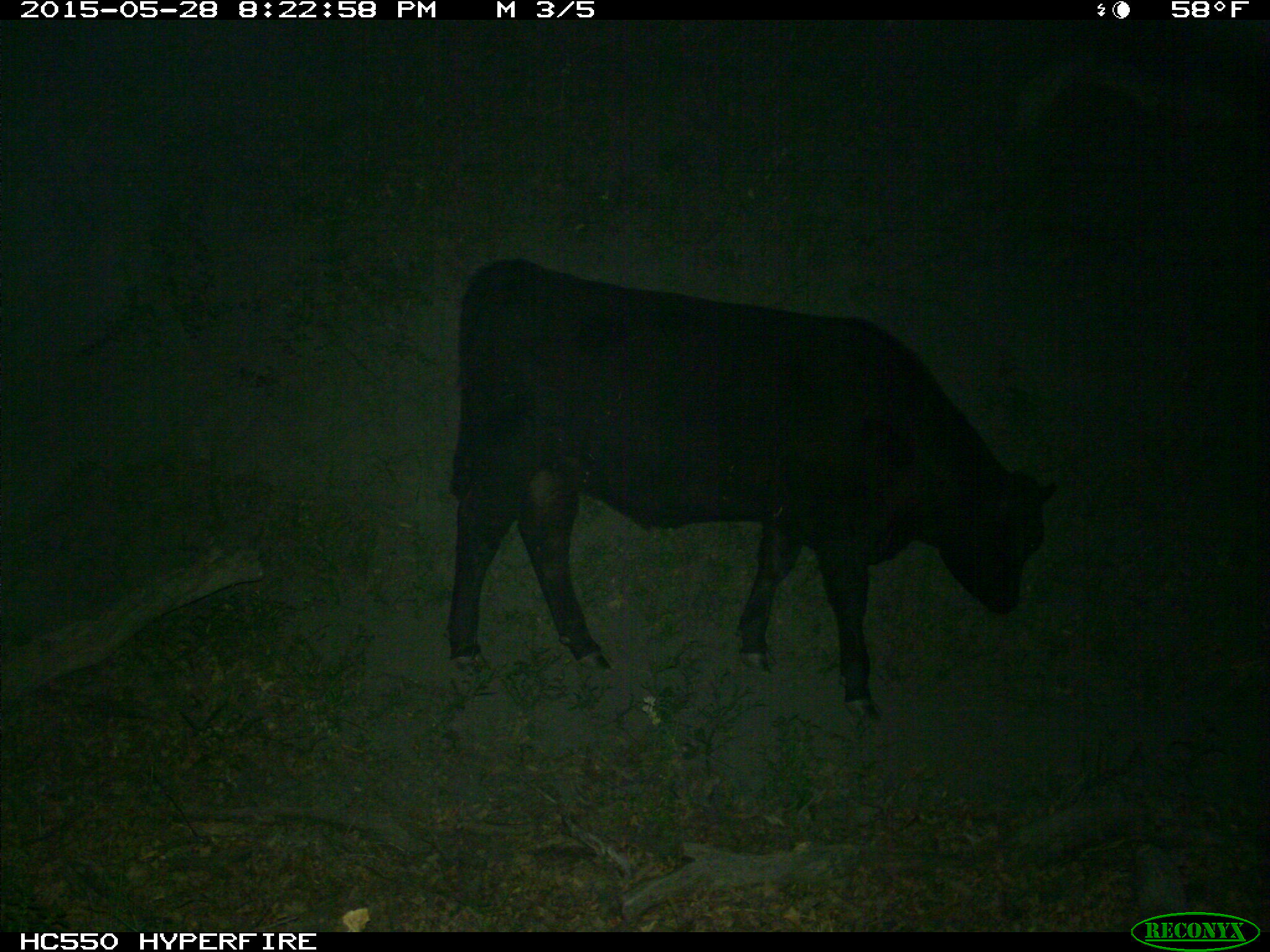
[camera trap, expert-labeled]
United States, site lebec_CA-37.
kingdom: Animalia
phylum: Chordata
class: Mammalia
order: Artiodactyla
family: Bovidae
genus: Bos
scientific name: Bos taurus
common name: domestic cow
Bos taurus (domestic cow).